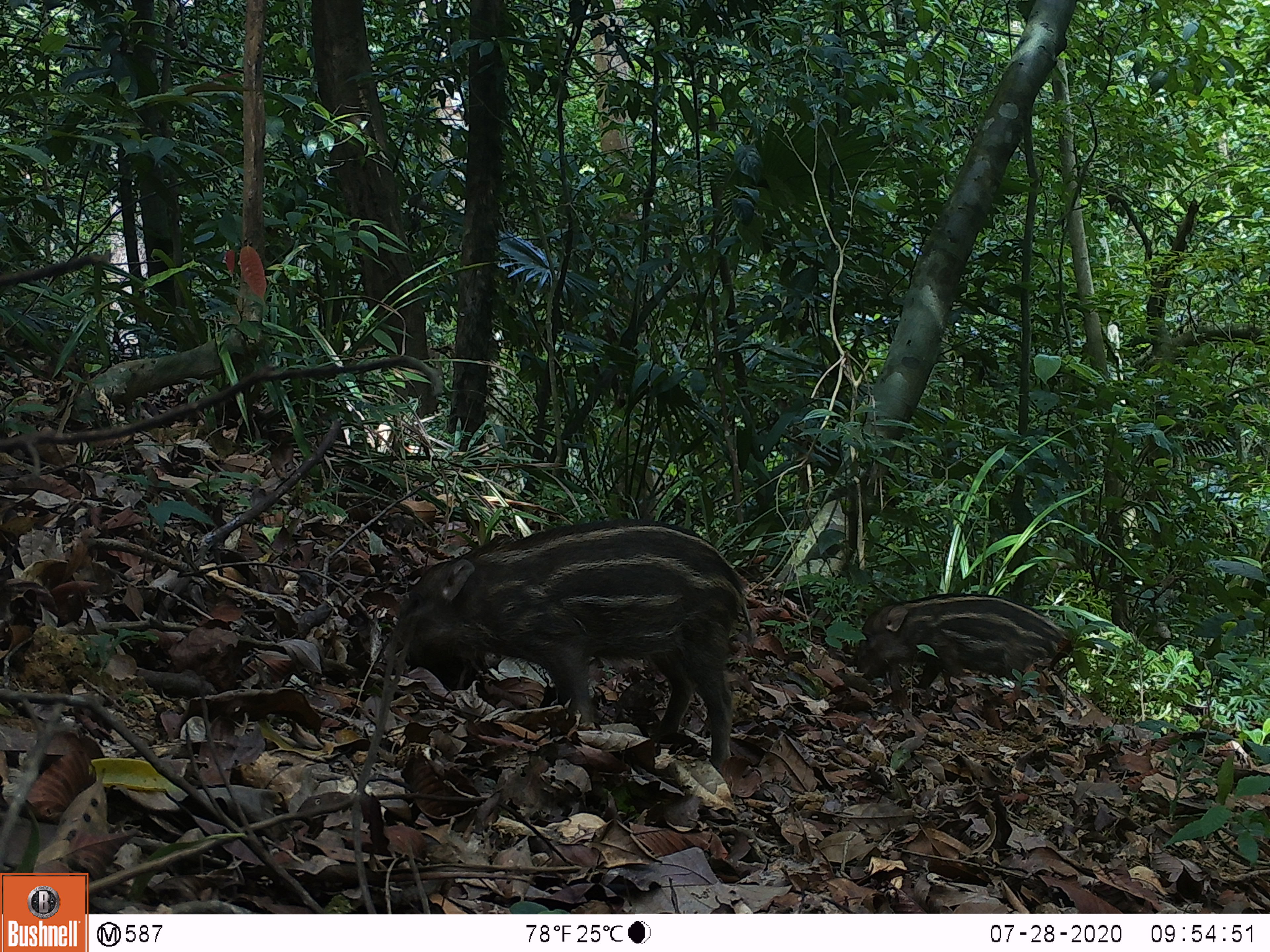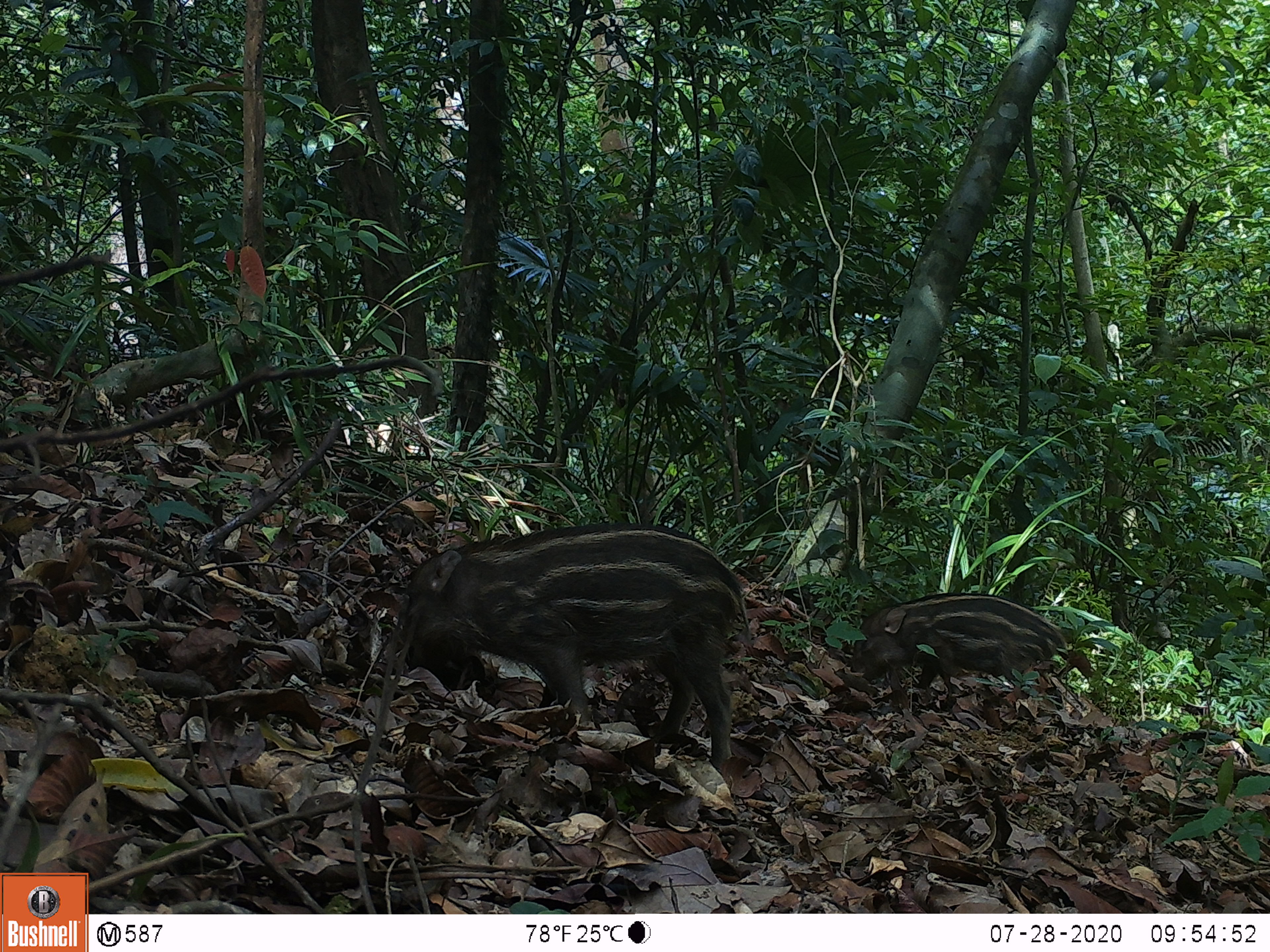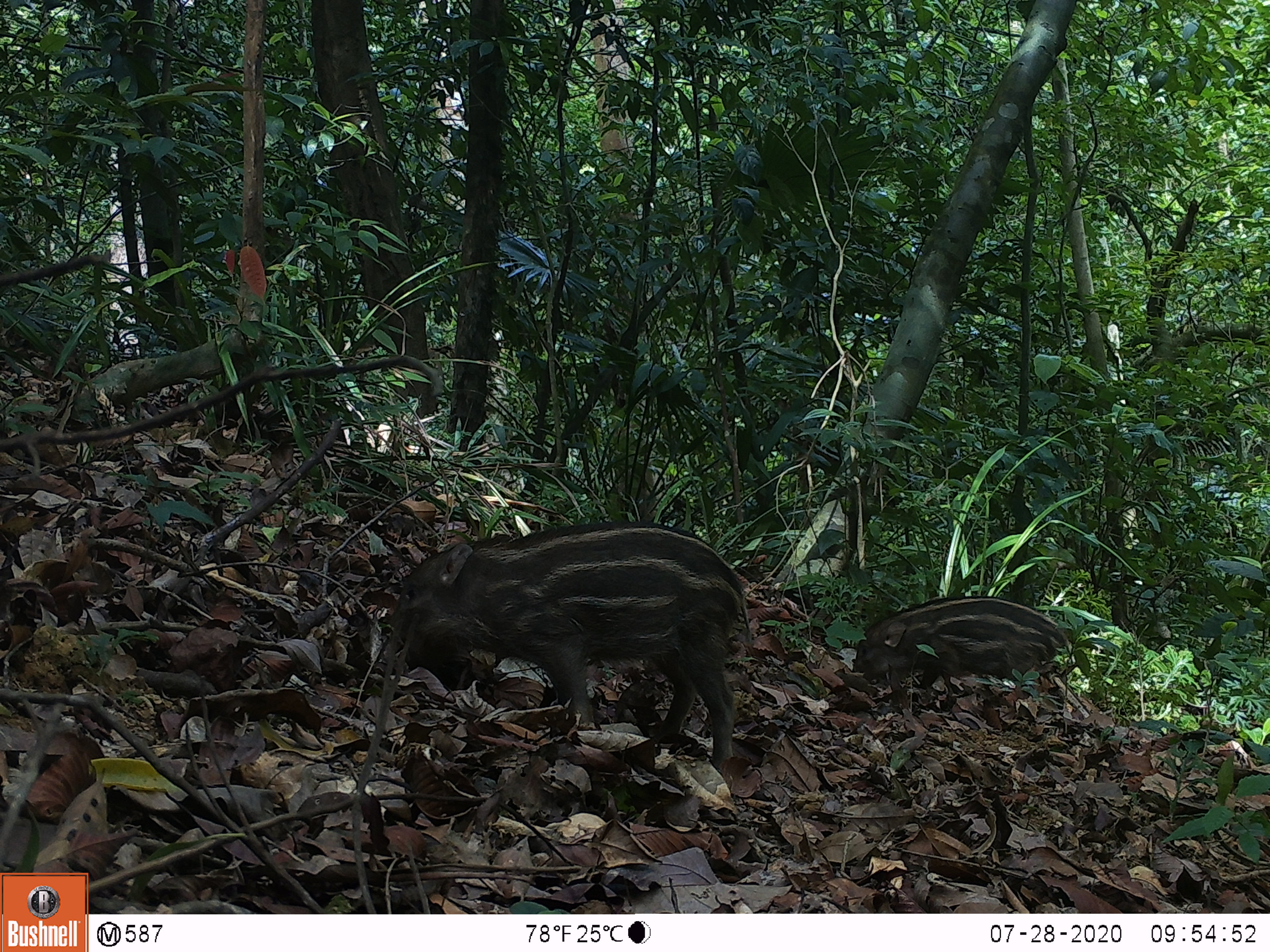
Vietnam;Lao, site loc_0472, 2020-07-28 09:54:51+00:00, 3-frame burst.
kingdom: Animalia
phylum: Chordata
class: Mammalia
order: Artiodactyla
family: Suidae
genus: Sus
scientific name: Sus scrofa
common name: eurasian wild pig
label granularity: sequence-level